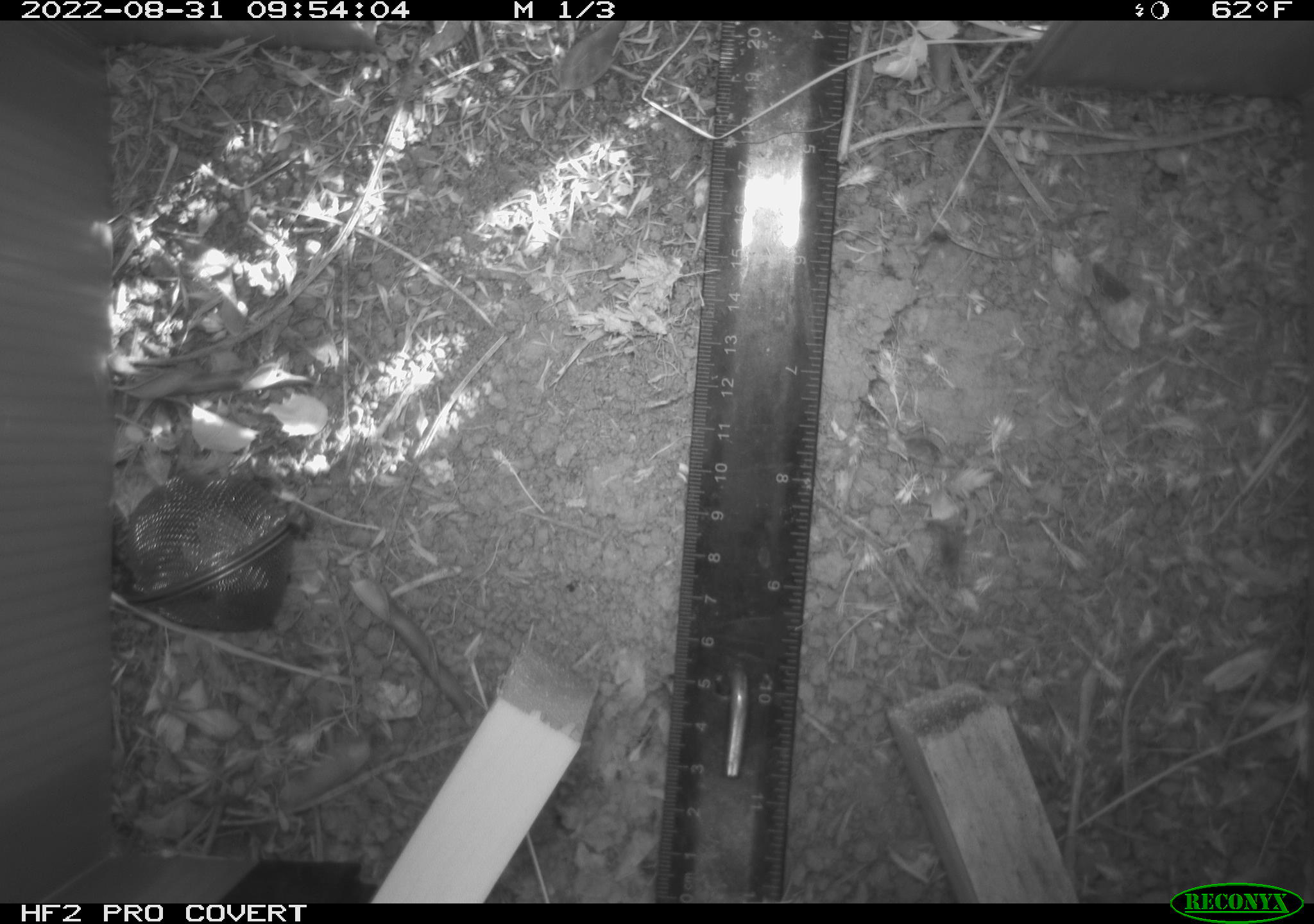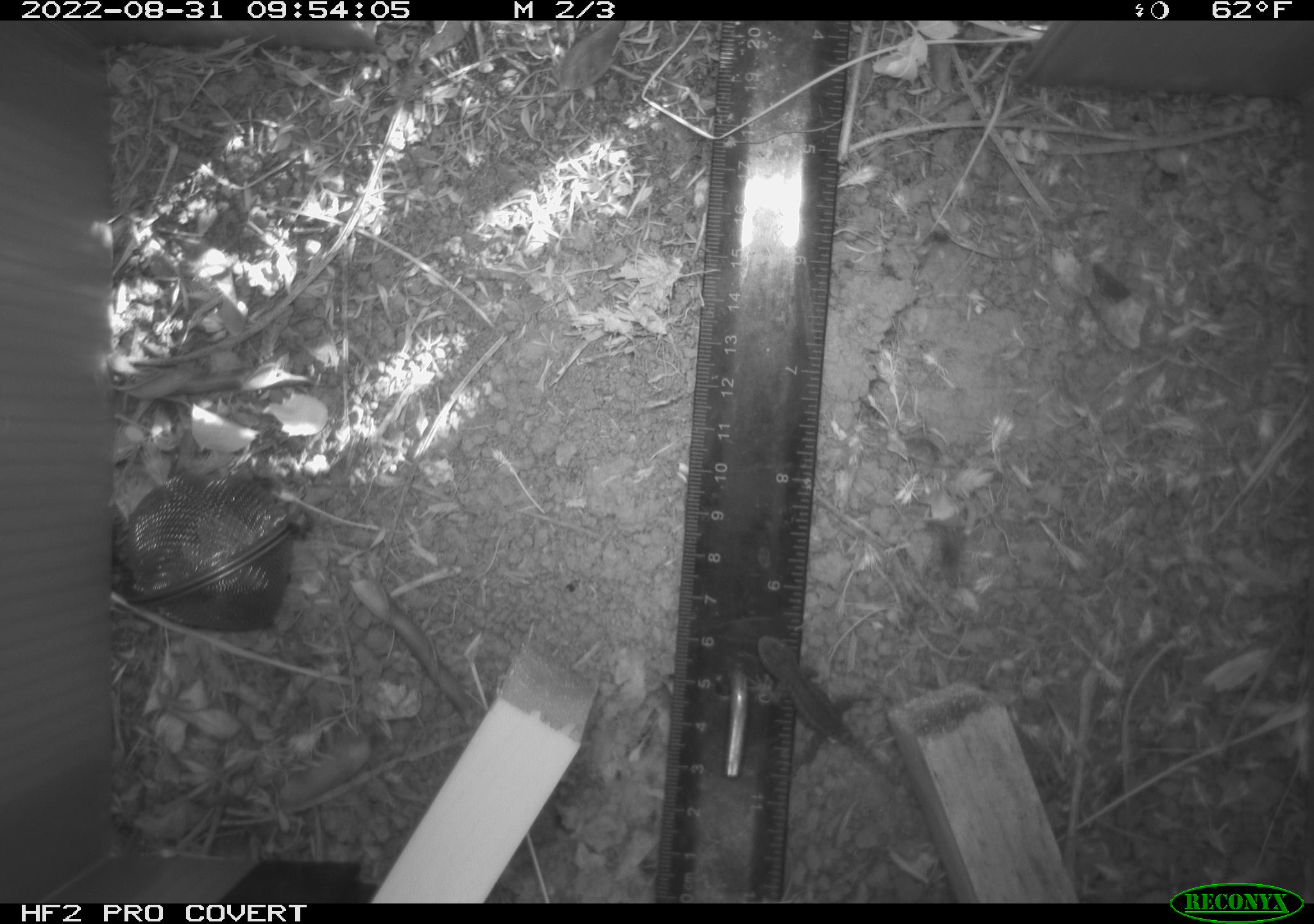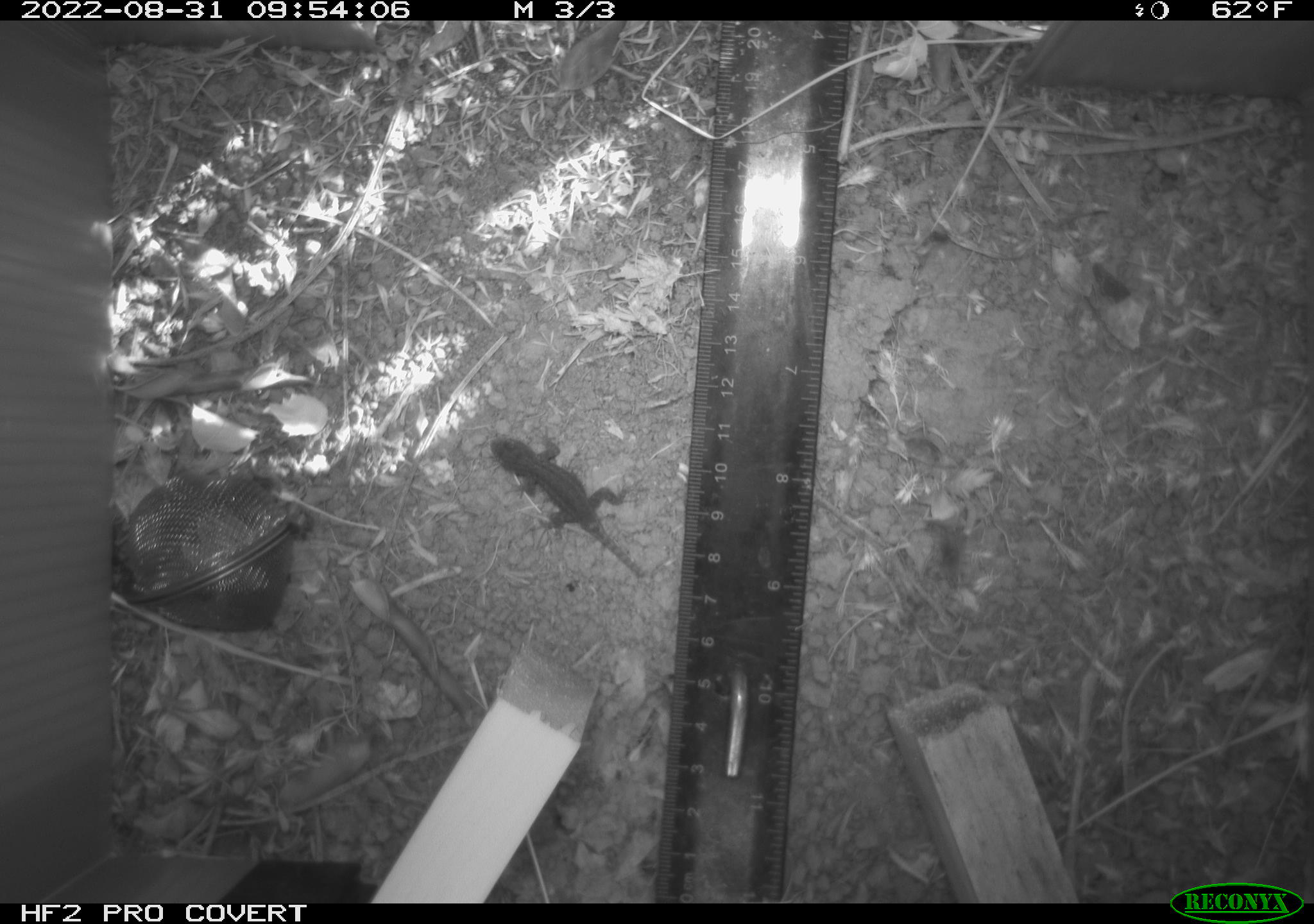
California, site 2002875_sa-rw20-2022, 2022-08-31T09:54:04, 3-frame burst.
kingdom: Animalia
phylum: Chordata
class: Reptilia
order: Squamata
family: Phrynosomatidae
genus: Sceloporus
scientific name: Sceloporus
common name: spiny lizards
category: sceloporus species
Sceloporus species (spiny lizards) (Sceloporus).